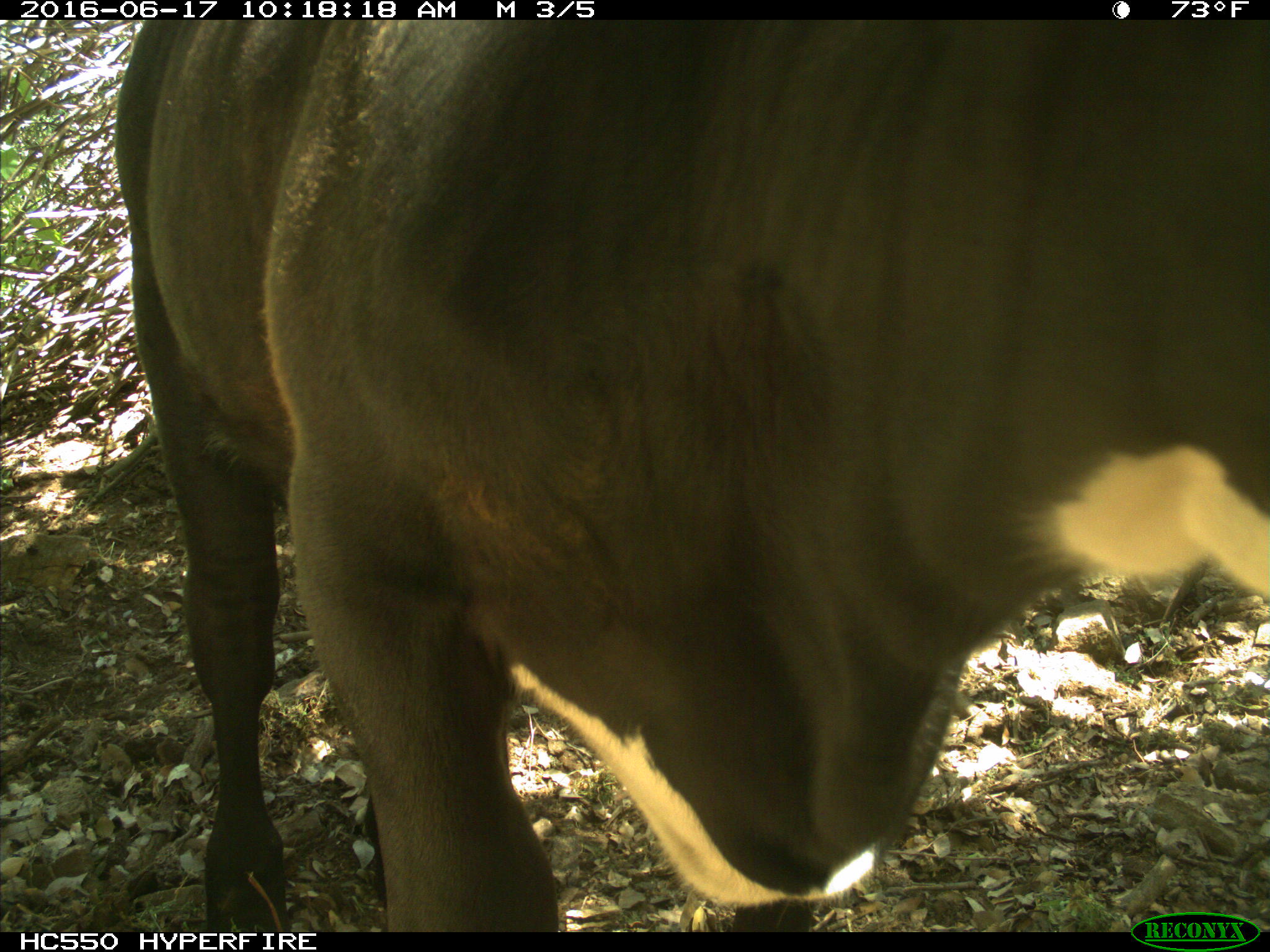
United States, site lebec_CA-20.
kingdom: Animalia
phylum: Chordata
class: Mammalia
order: Artiodactyla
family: Bovidae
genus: Bos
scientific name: Bos taurus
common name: domestic cow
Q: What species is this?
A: Bos taurus (domestic cow).